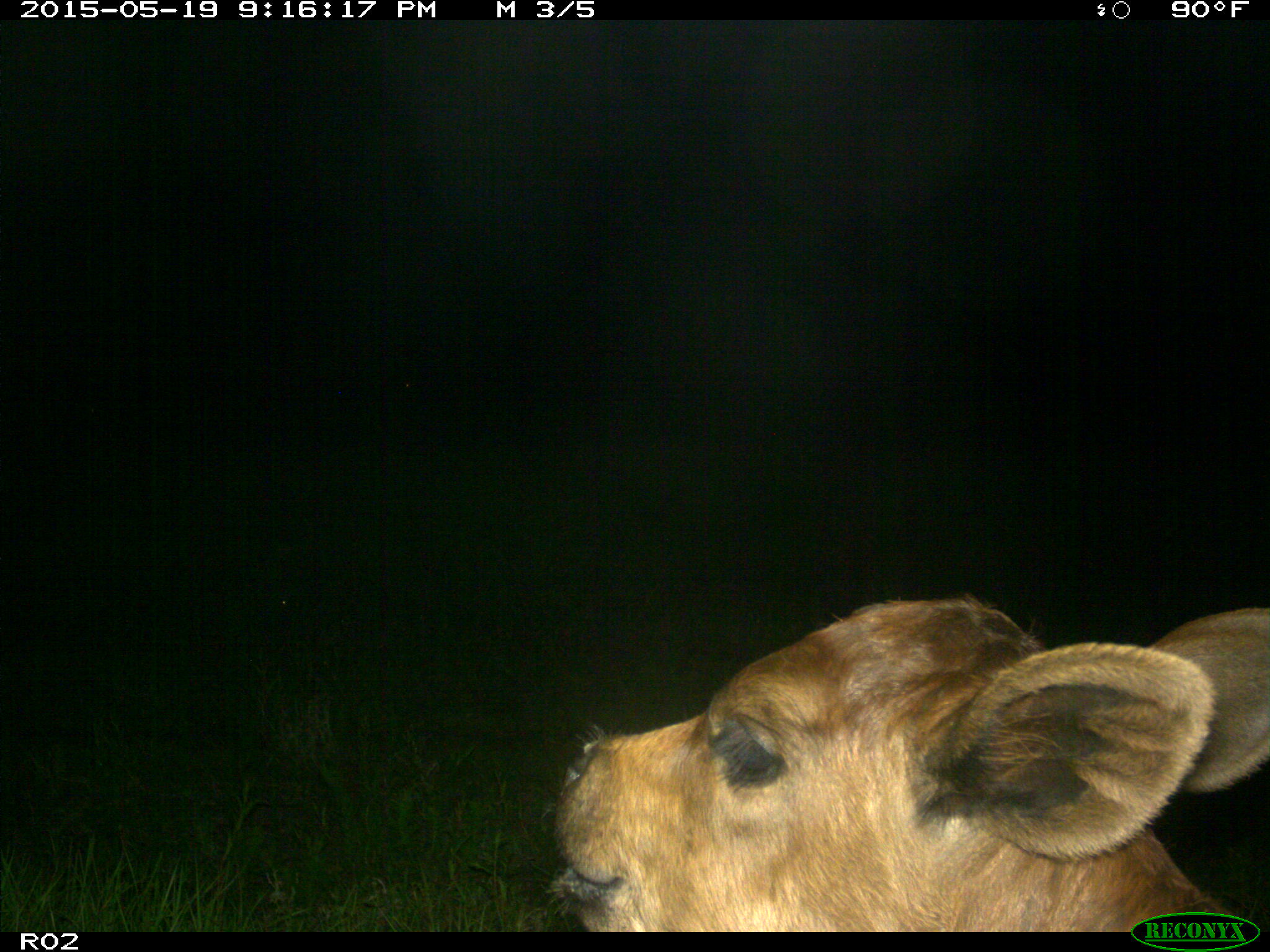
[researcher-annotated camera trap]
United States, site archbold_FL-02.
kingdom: Animalia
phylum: Chordata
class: Mammalia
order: Artiodactyla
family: Bovidae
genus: Bos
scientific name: Bos taurus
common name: domestic cow